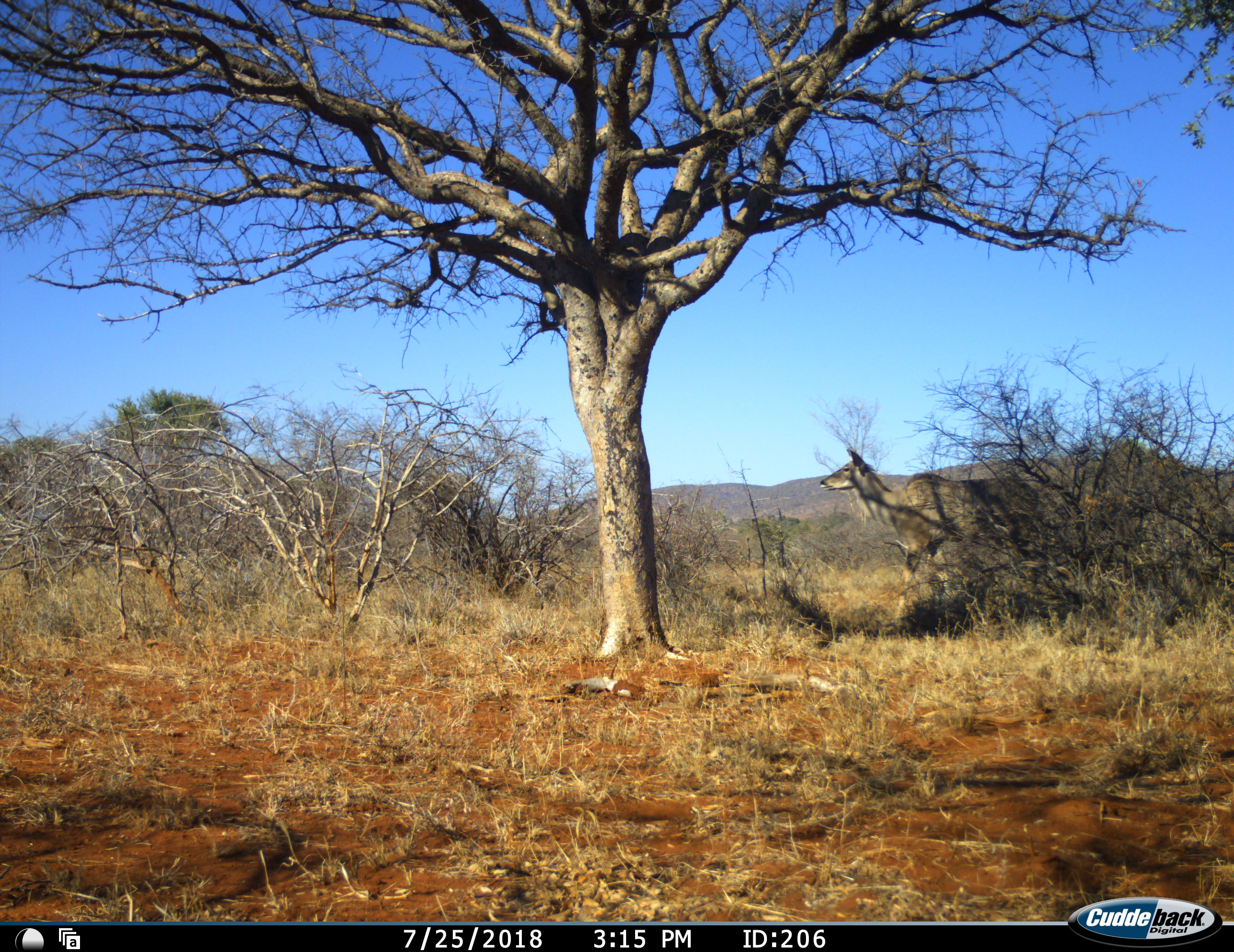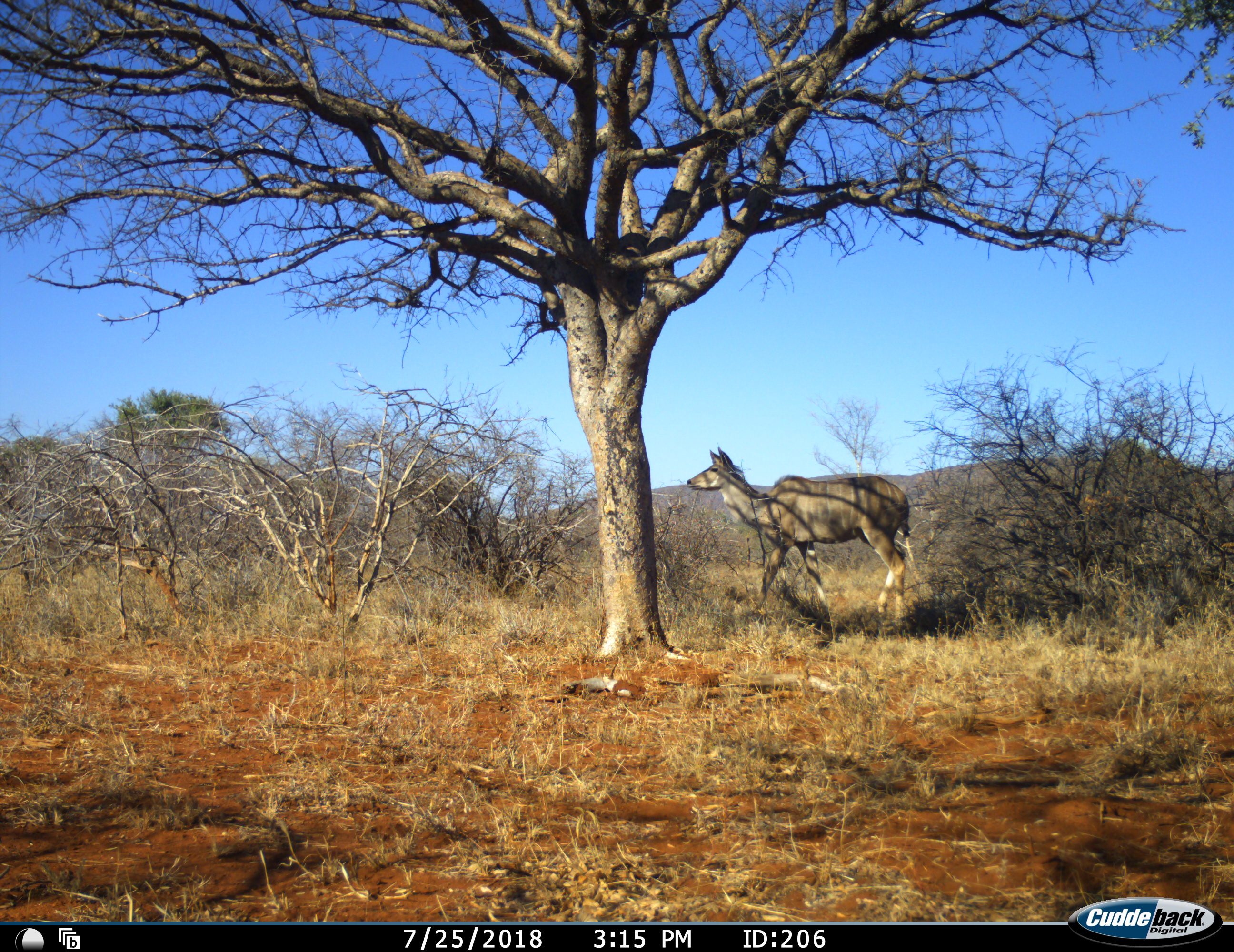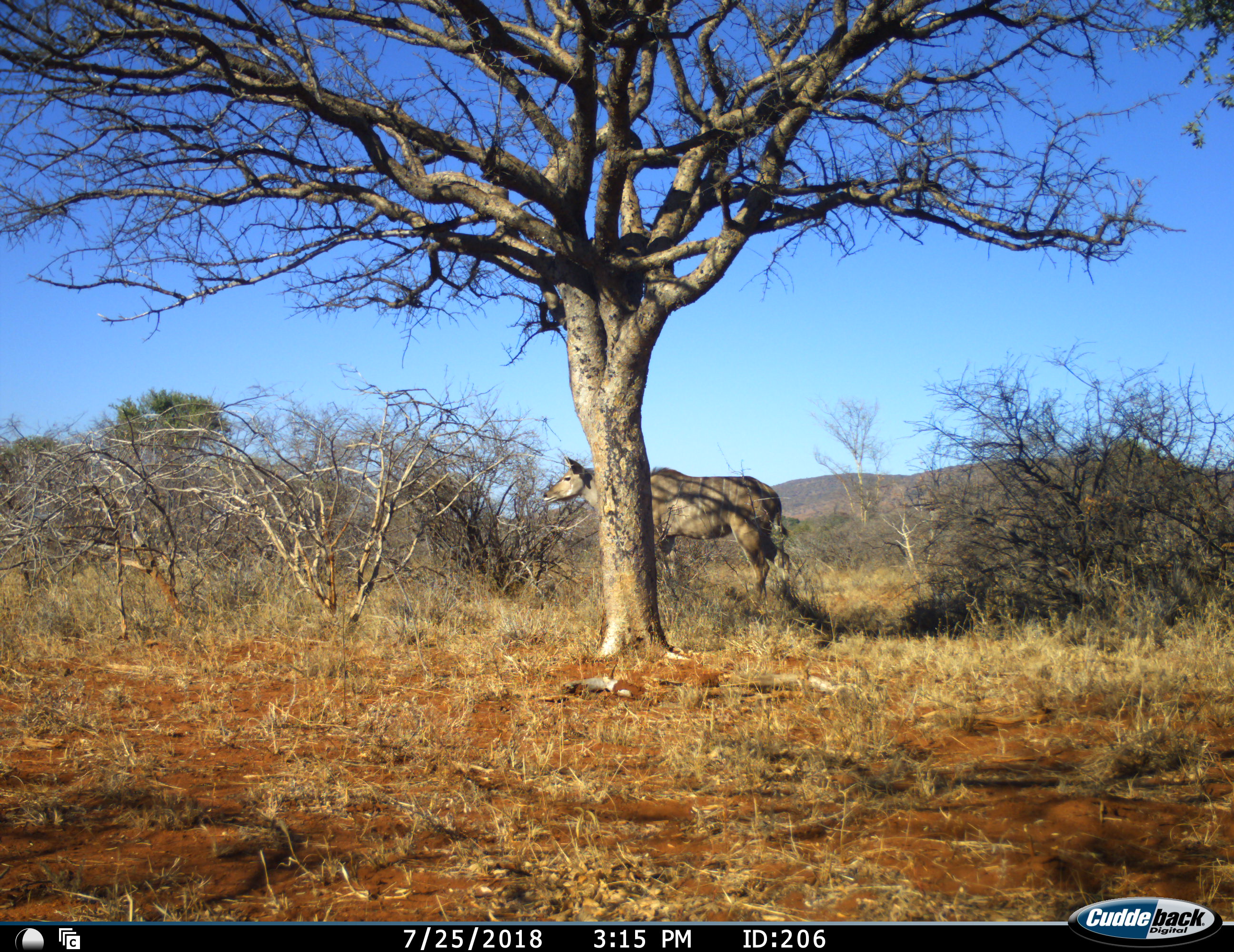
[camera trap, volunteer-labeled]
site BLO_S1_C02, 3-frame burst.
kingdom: Animalia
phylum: Chordata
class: Mammalia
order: Artiodactyla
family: Bovidae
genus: Tragelaphus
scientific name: Tragelaphus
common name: kudu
Kudu (Tragelaphus), count 1. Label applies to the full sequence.